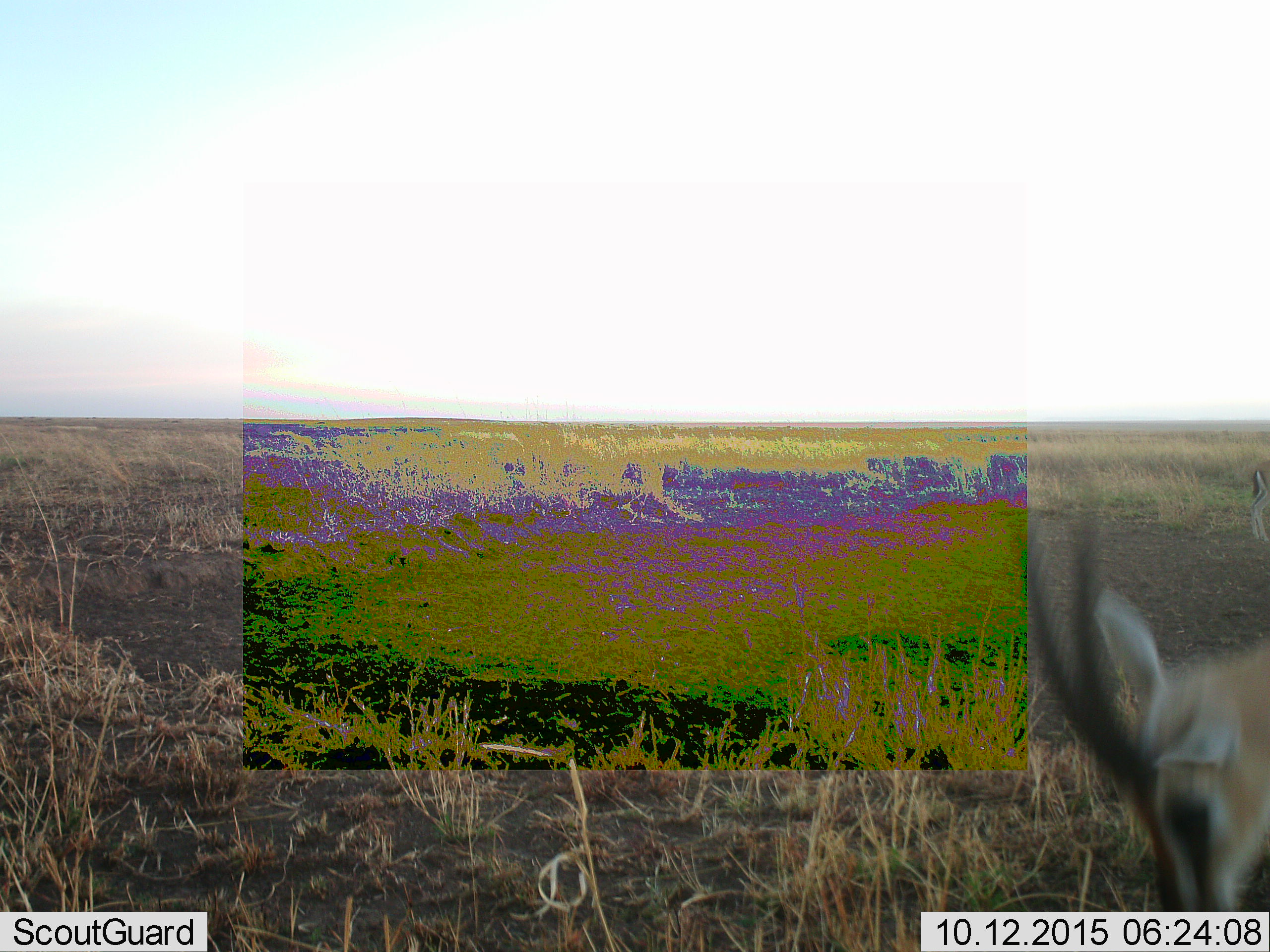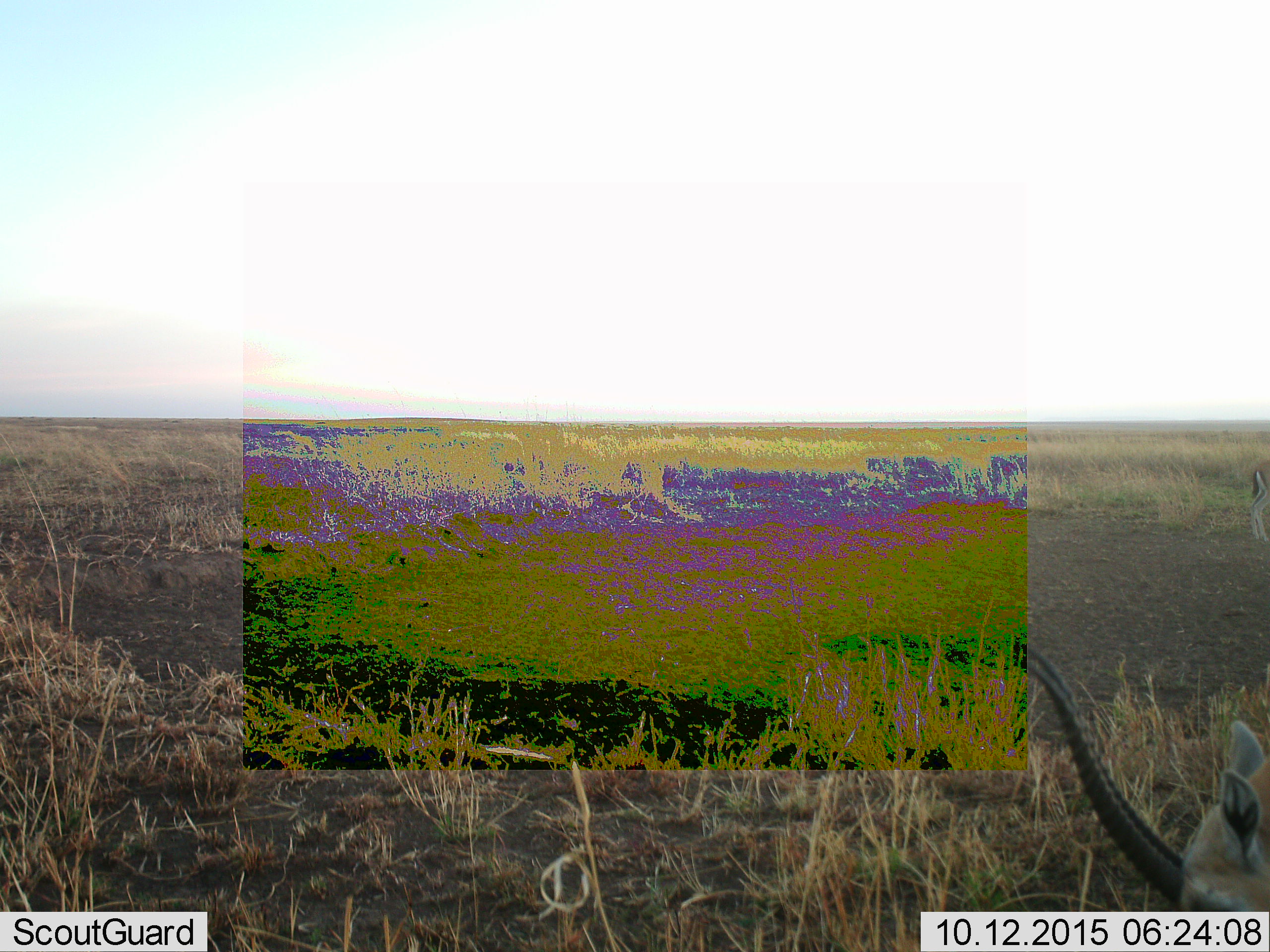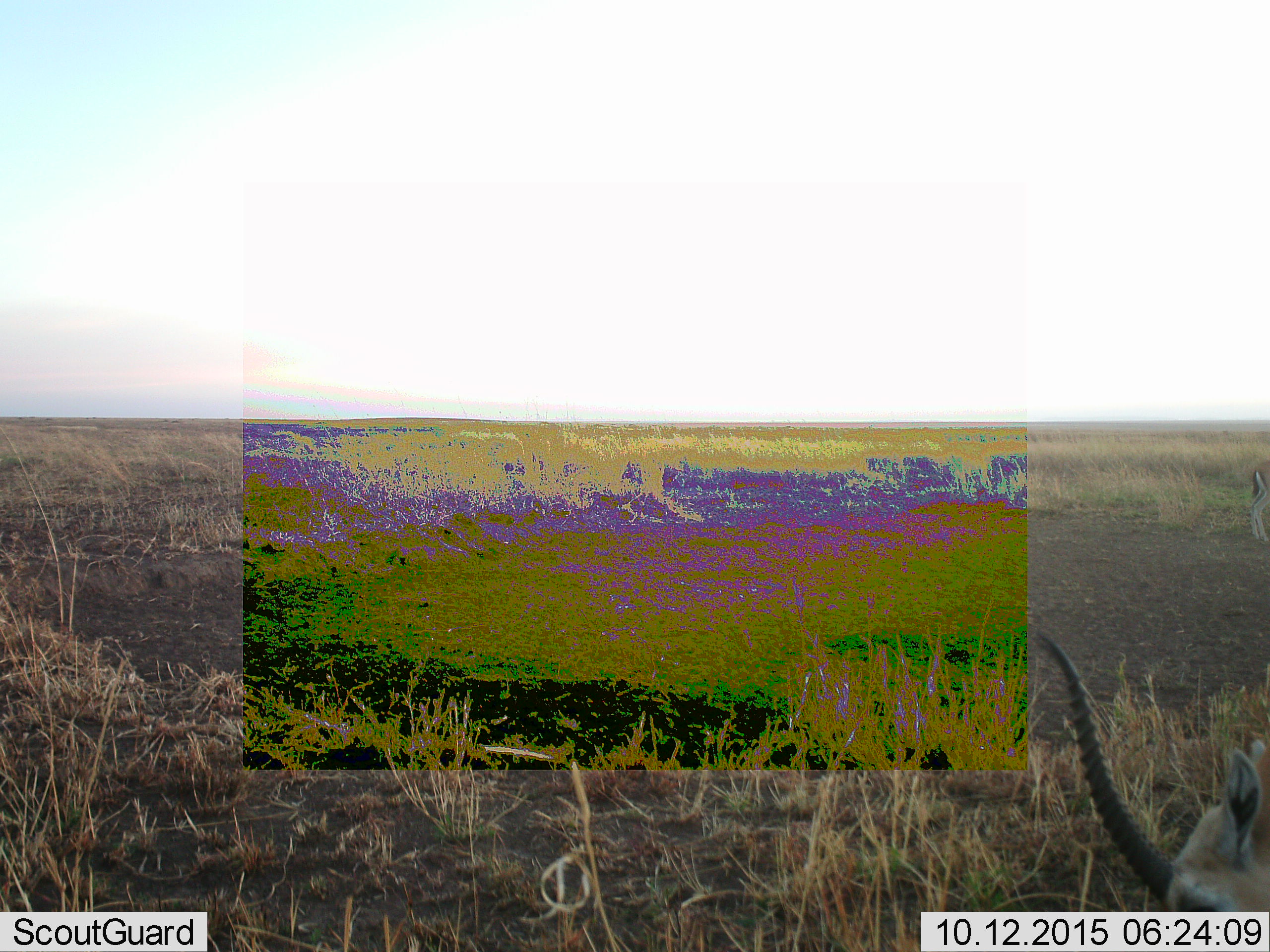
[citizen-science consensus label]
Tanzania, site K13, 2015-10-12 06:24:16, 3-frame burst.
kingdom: Animalia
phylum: Chordata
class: Mammalia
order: Artiodactyla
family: Bovidae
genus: Eudorcas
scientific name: Eudorcas thomsonii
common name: thomson's gazelle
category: gazellethomsons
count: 2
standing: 57%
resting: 0%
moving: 29%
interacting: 0%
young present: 0%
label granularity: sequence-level